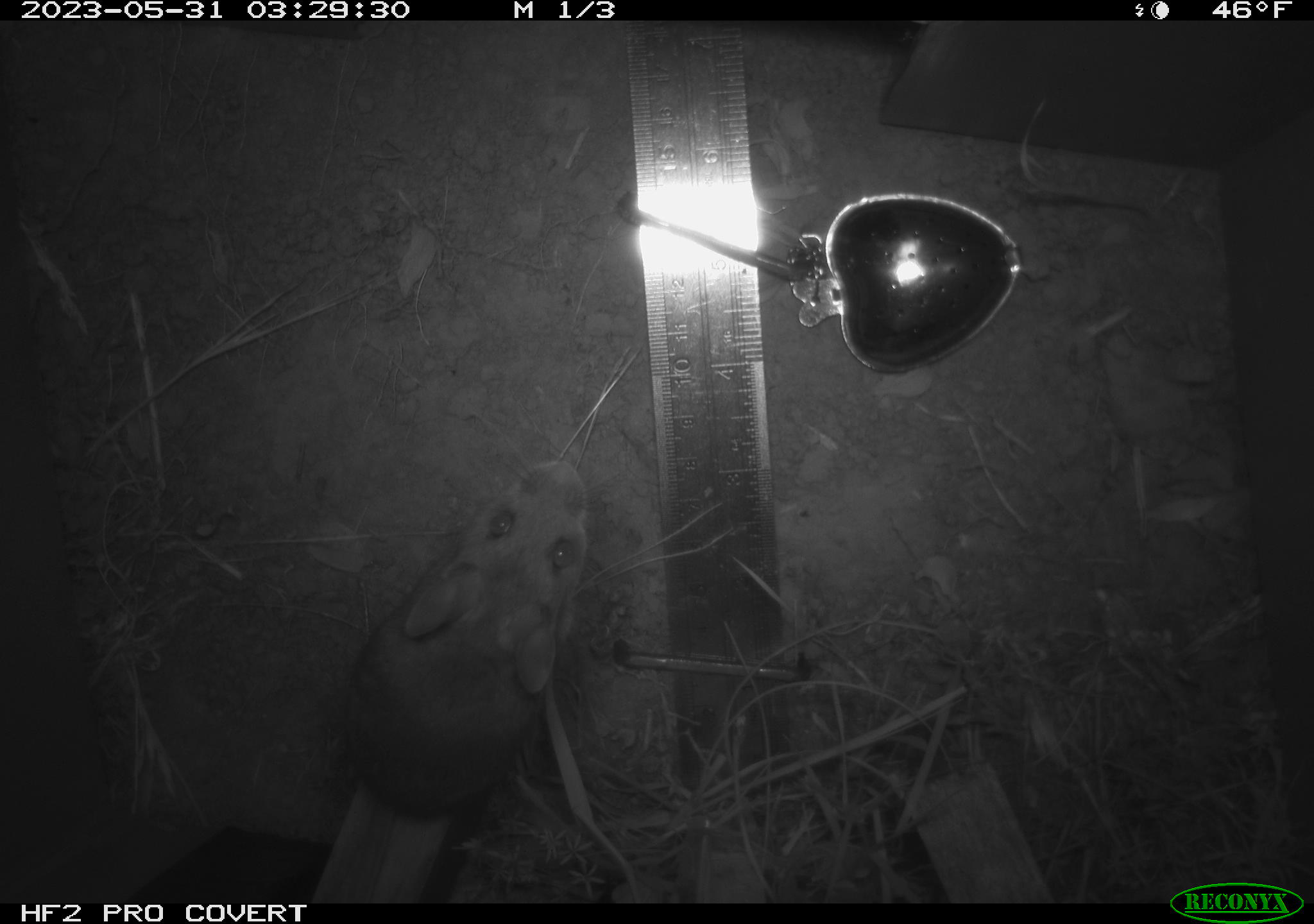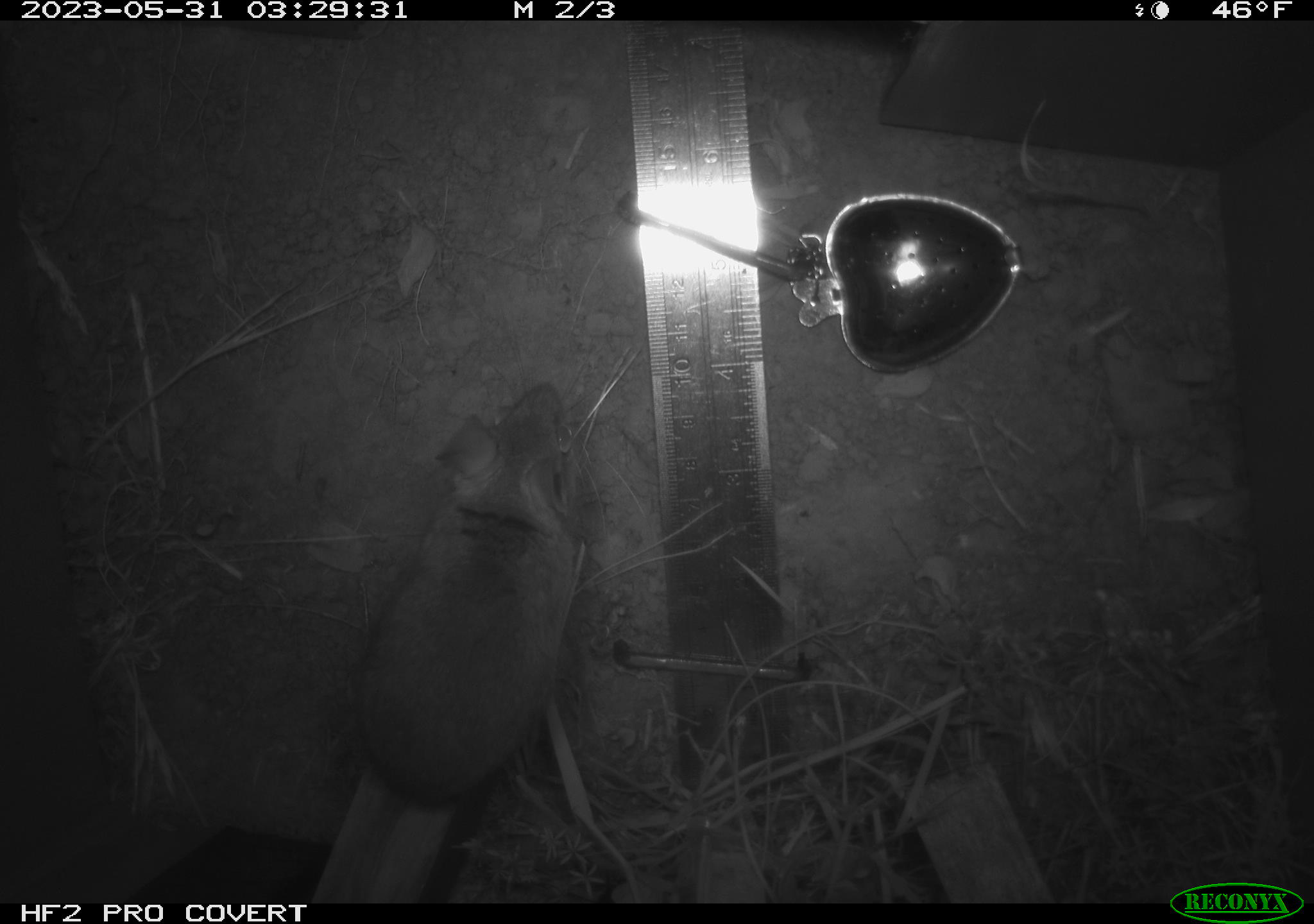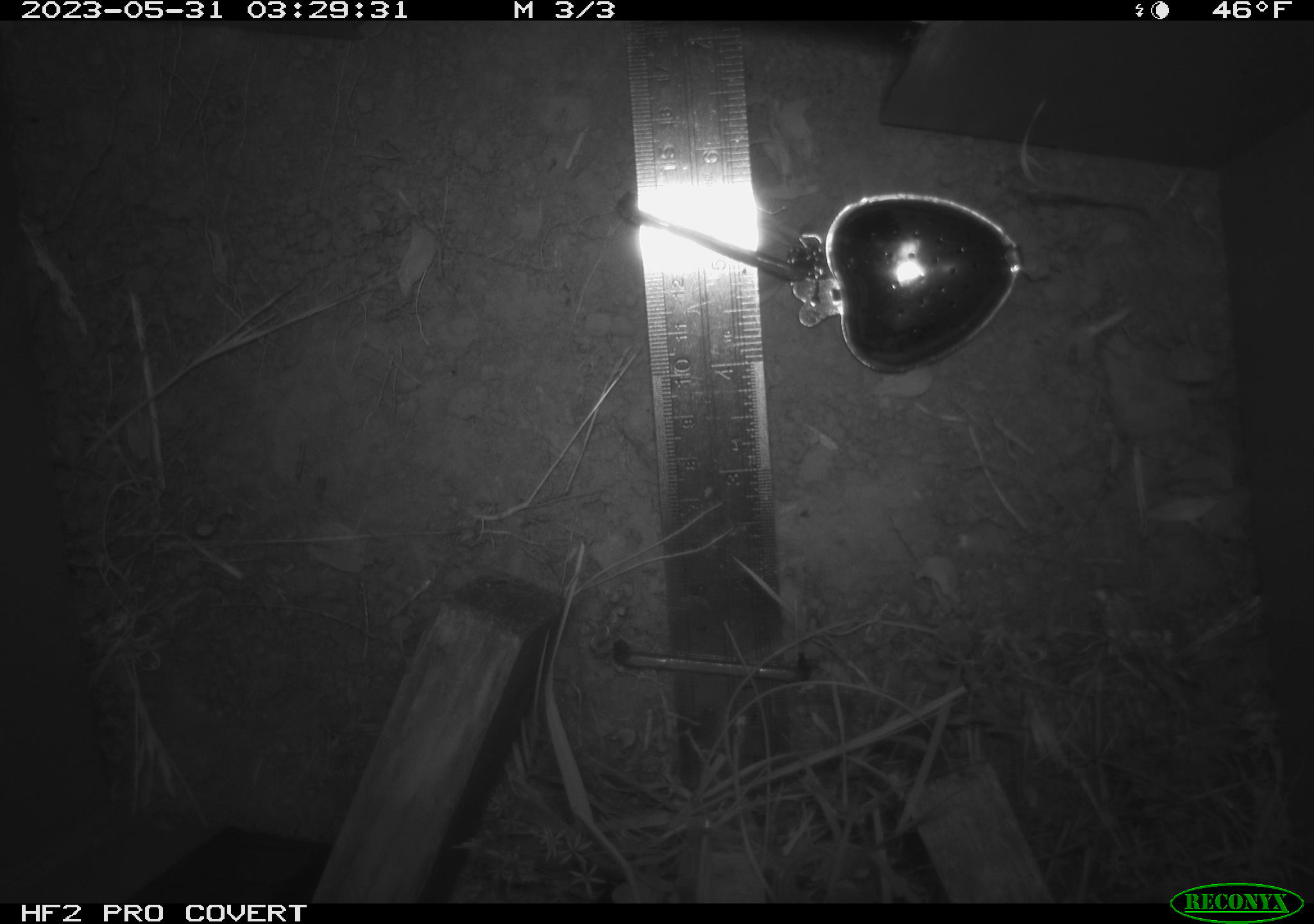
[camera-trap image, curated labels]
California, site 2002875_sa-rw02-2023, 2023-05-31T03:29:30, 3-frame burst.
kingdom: Animalia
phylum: Chordata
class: Mammalia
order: Rodentia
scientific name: Rodentia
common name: mouse species